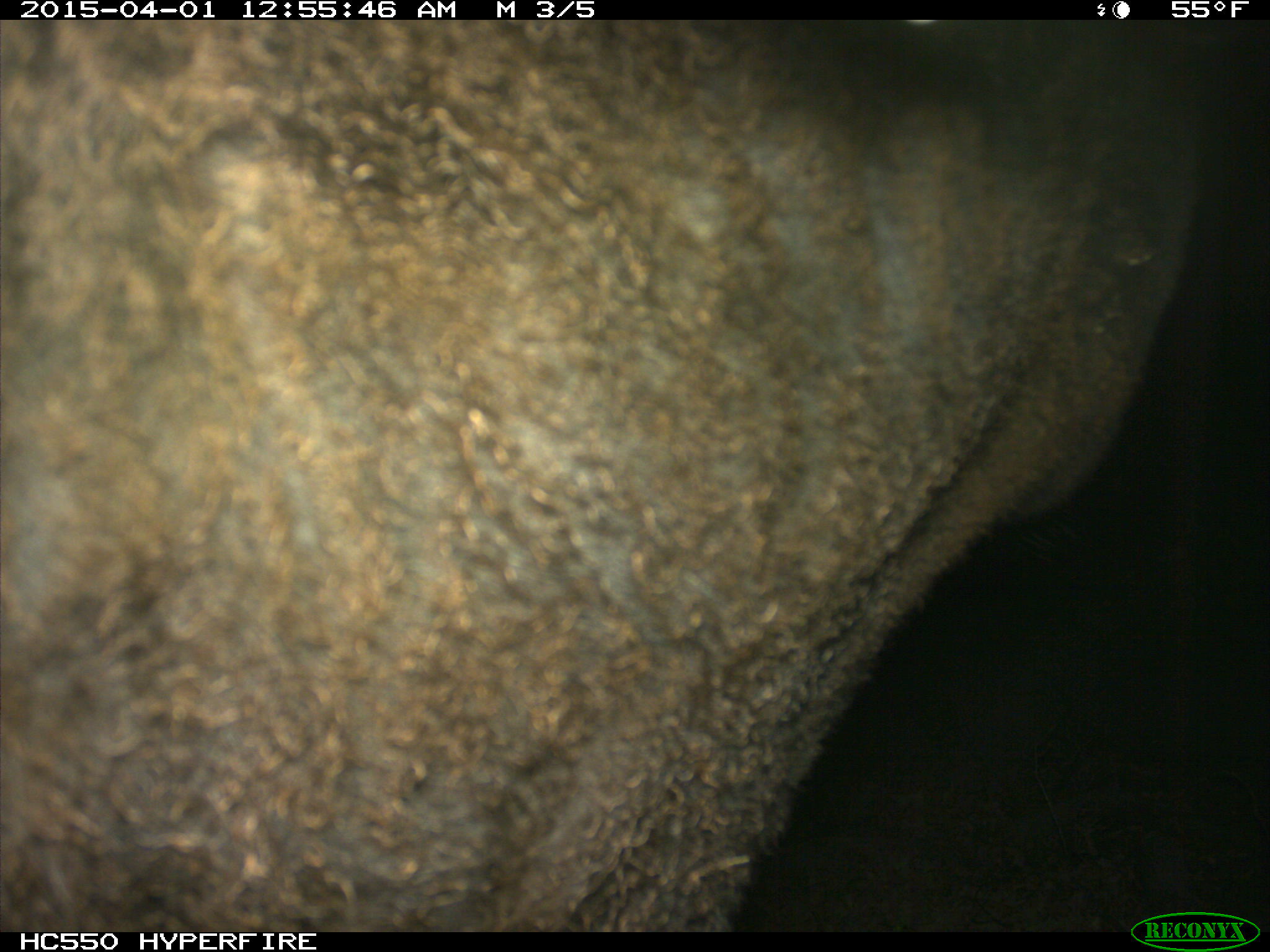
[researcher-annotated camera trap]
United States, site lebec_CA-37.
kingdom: Animalia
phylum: Chordata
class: Mammalia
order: Artiodactyla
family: Bovidae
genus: Bos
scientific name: Bos taurus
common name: domestic cow